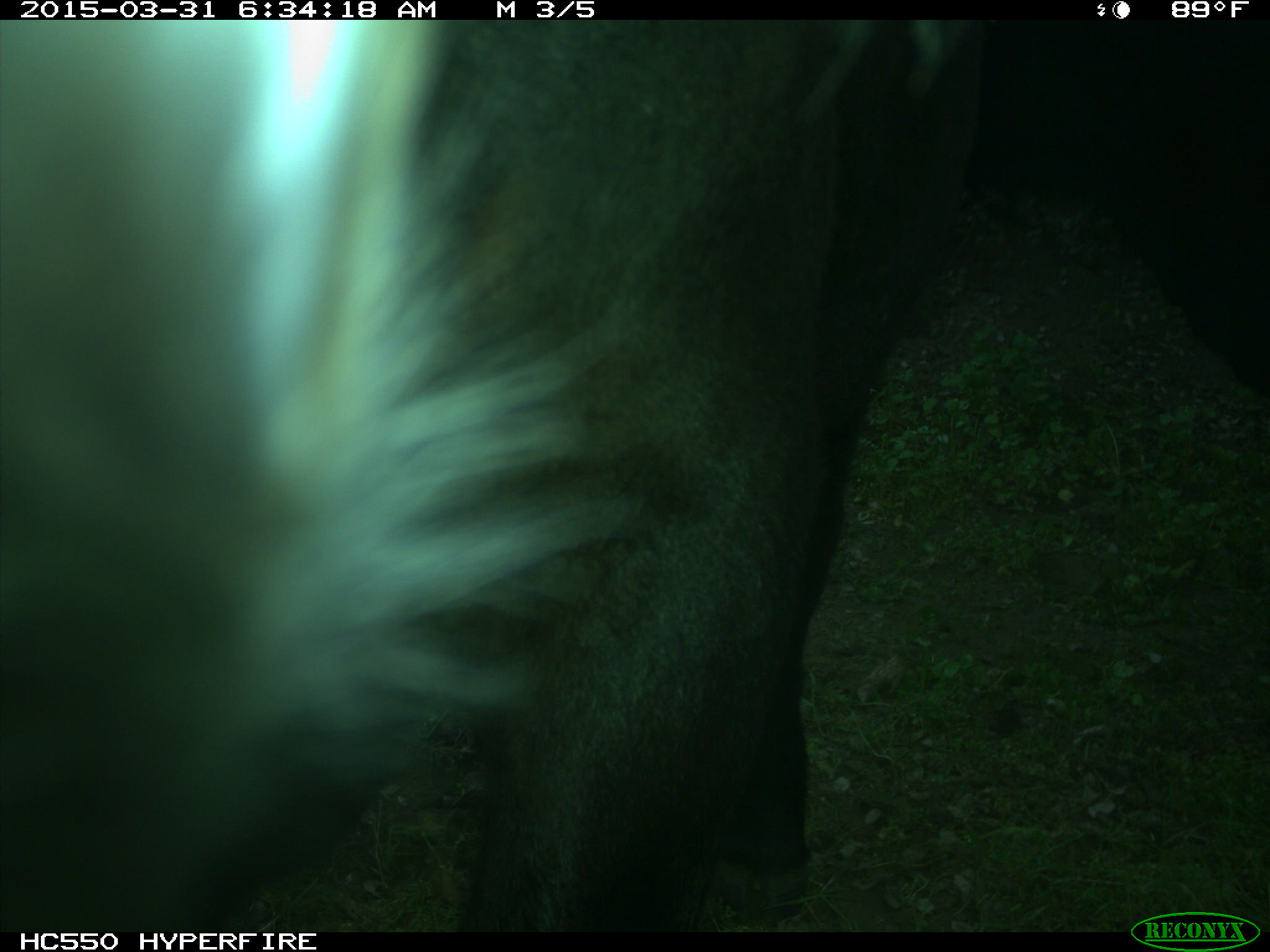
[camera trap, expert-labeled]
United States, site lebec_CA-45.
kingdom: Animalia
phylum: Chordata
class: Mammalia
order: Artiodactyla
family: Bovidae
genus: Bos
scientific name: Bos taurus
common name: domestic cow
Bos taurus (domestic cow).